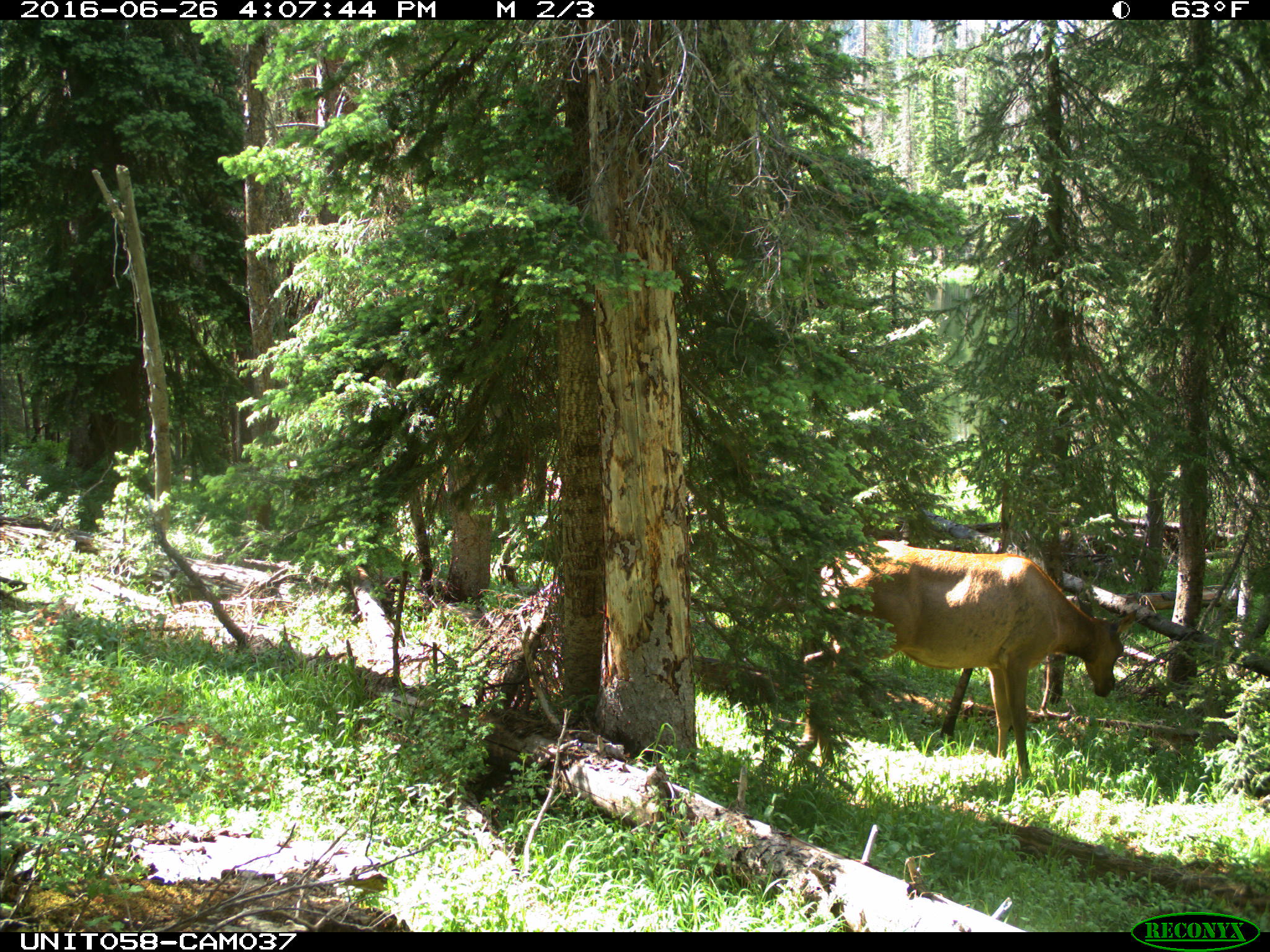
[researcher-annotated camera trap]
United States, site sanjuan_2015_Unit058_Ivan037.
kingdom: Animalia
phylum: Chordata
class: Mammalia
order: Artiodactyla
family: Cervidae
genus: Cervus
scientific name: Cervus elaphus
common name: red deer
Cervus elaphus (red deer).